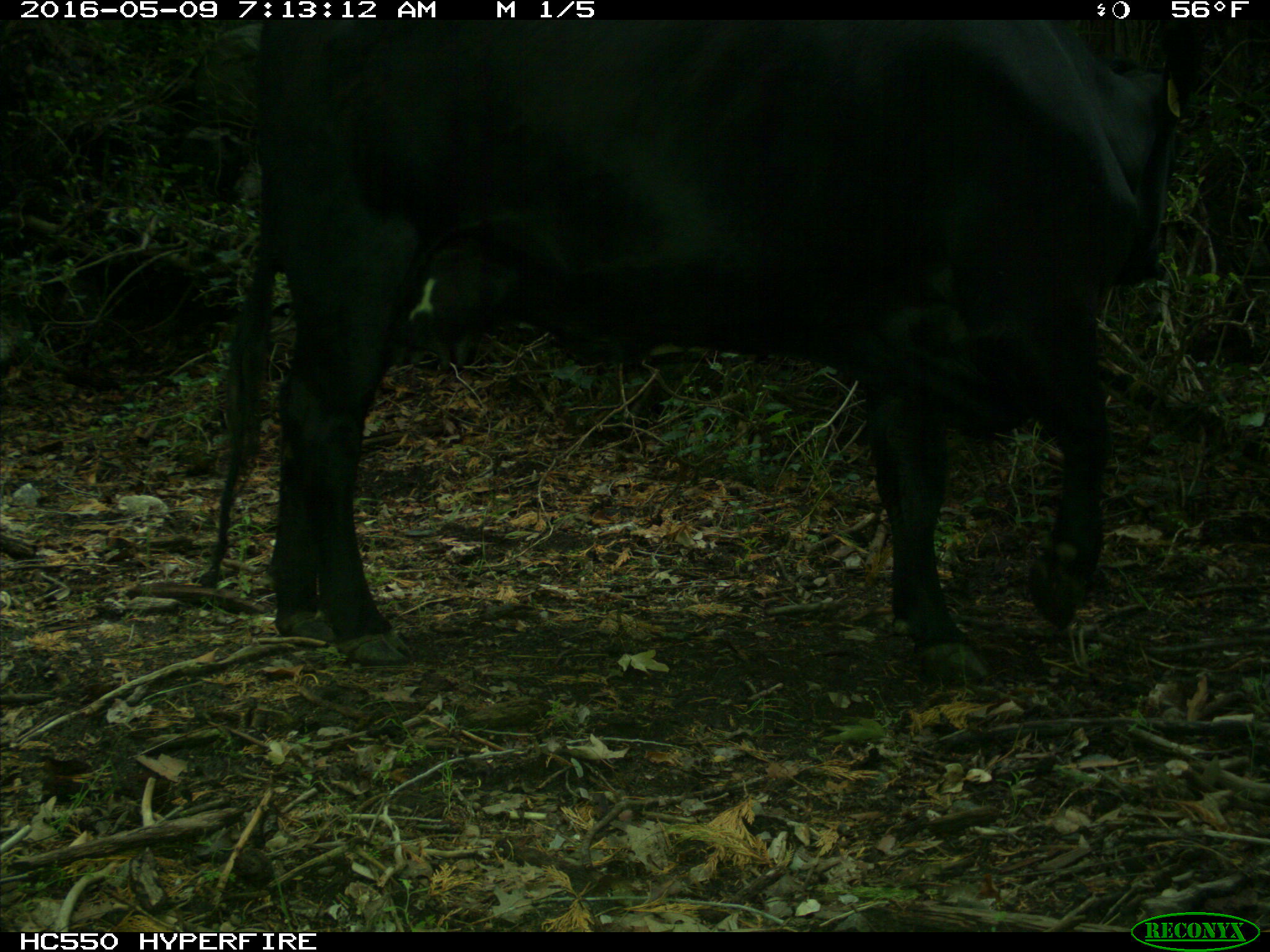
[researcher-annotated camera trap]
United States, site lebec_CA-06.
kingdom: Animalia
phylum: Chordata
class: Mammalia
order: Artiodactyla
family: Bovidae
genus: Bos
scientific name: Bos taurus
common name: domestic cow